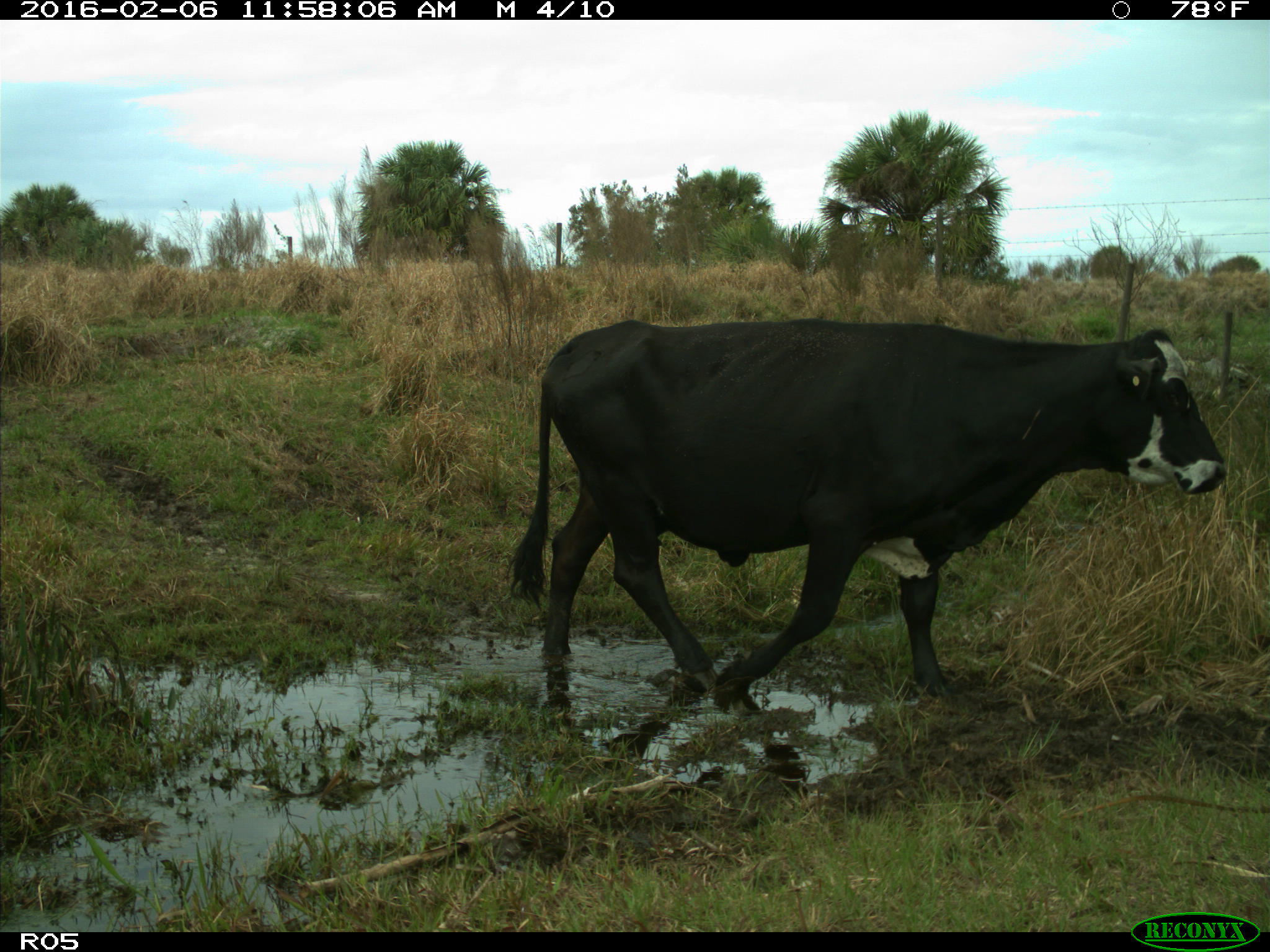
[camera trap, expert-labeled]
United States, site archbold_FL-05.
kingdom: Animalia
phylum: Chordata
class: Mammalia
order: Artiodactyla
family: Bovidae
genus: Bos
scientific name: Bos taurus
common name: domestic cow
Bos taurus (domestic cow).